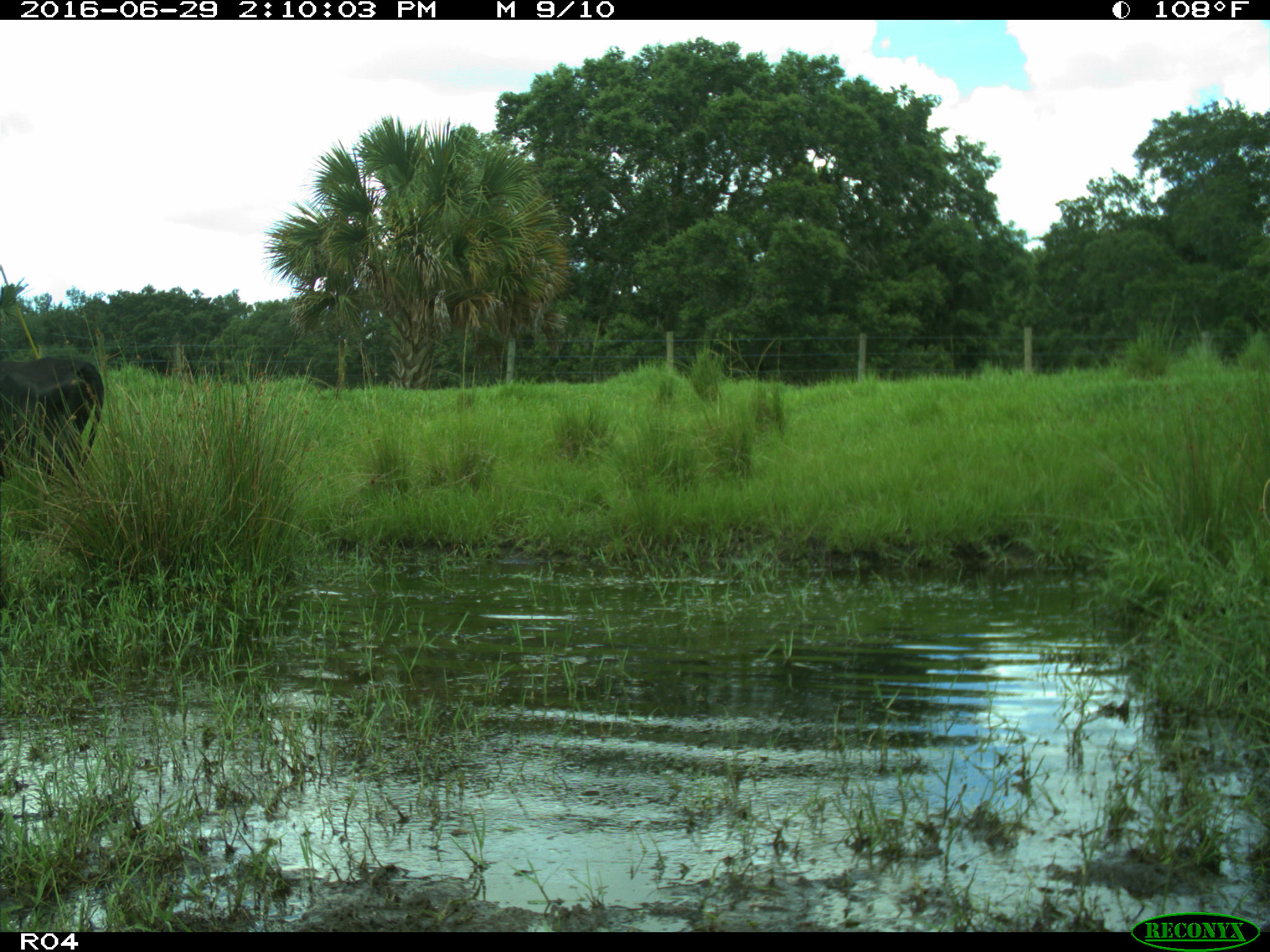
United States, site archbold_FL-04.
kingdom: Animalia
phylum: Chordata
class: Mammalia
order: Artiodactyla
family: Bovidae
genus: Bos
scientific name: Bos taurus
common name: domestic cow